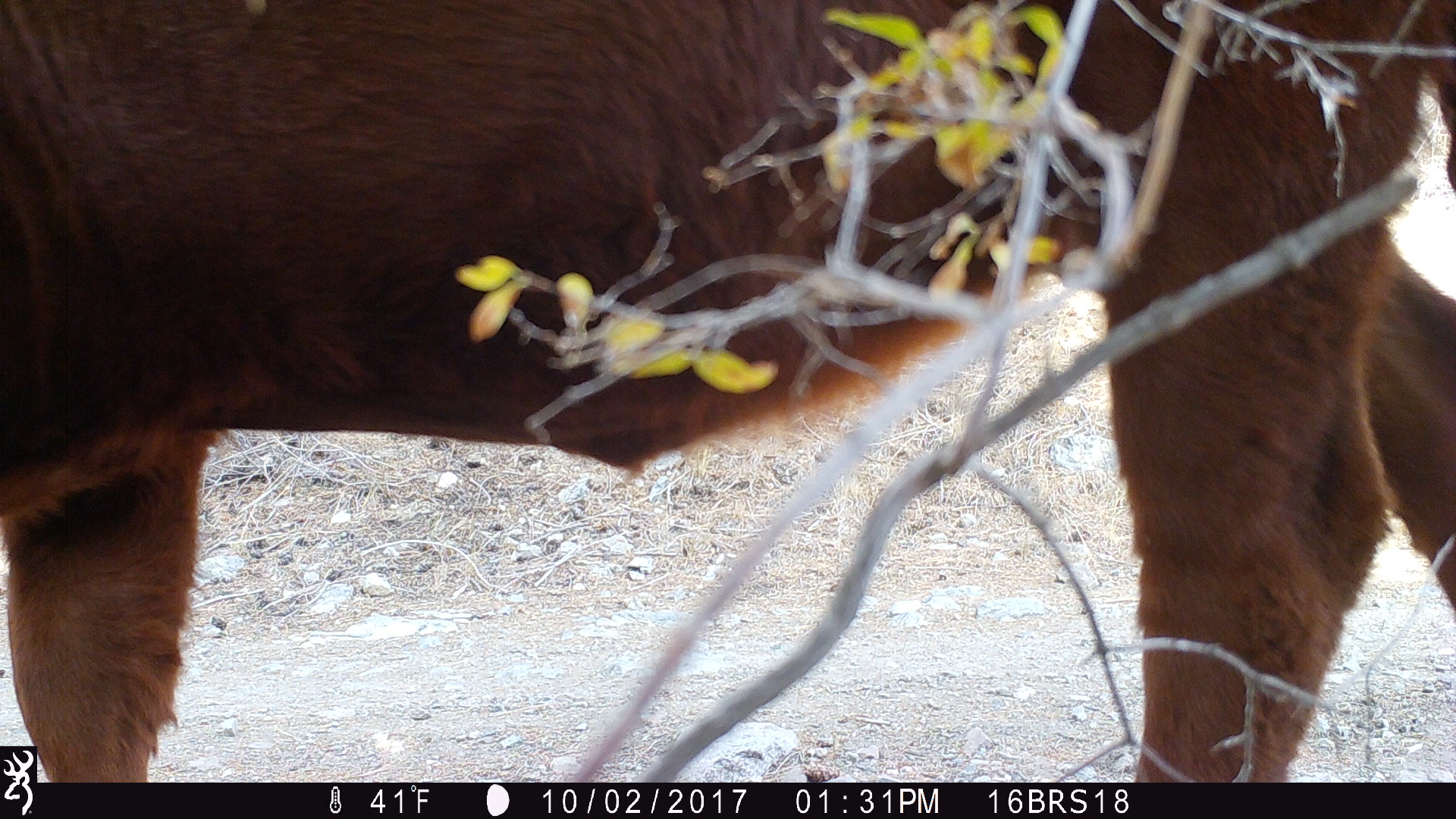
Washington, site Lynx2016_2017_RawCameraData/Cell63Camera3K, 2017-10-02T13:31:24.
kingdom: Animalia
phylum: Chordata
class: Mammalia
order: Artiodactyla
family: Bovidae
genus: Bos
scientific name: Bos taurus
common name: domestic cattle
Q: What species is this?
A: Domestic cattle (Bos taurus).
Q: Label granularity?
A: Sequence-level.